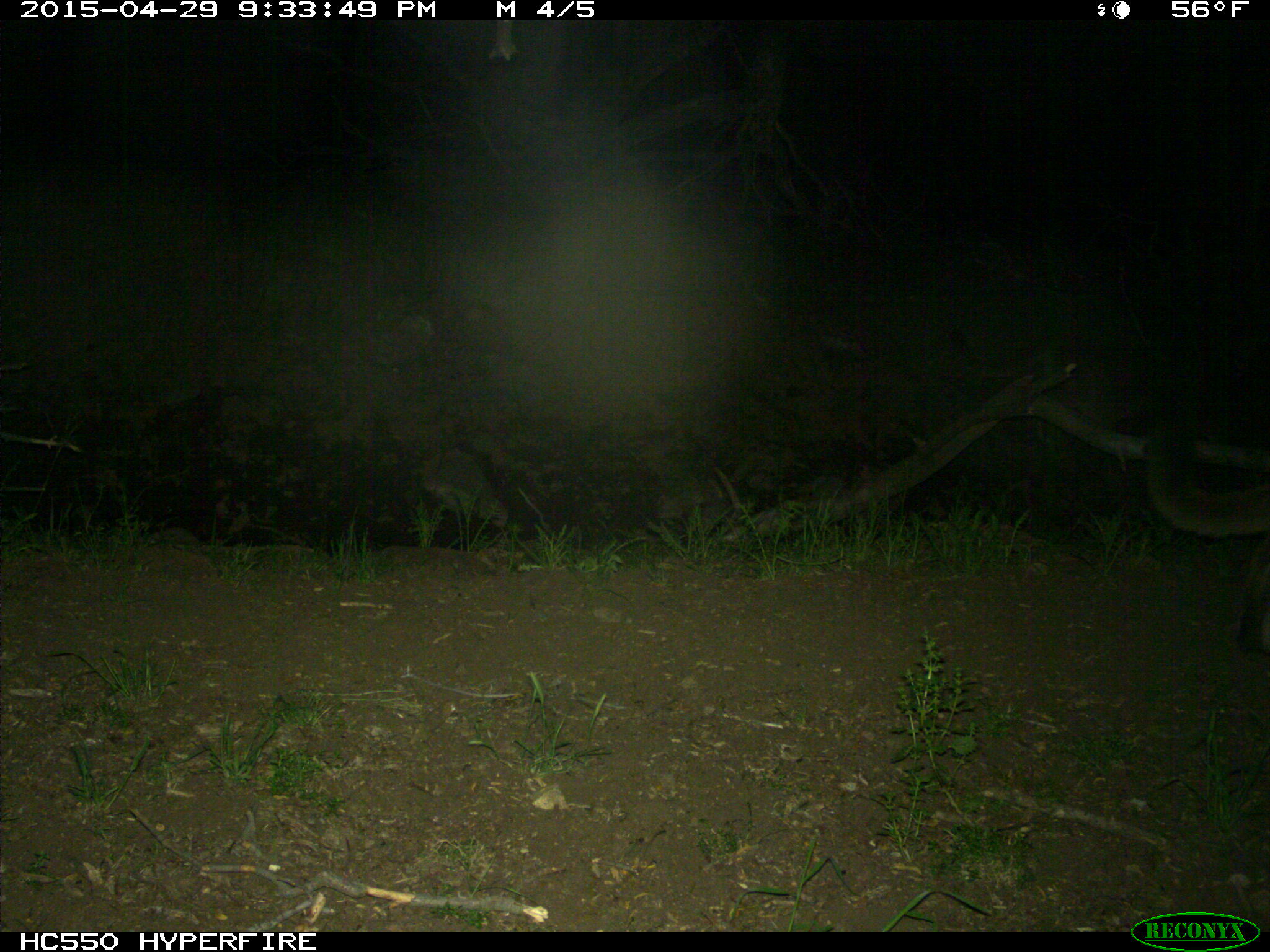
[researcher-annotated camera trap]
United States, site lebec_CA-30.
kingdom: Animalia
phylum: Chordata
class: Mammalia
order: Carnivora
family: Felidae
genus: Puma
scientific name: Puma concolor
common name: mountain lion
Puma concolor (mountain lion).